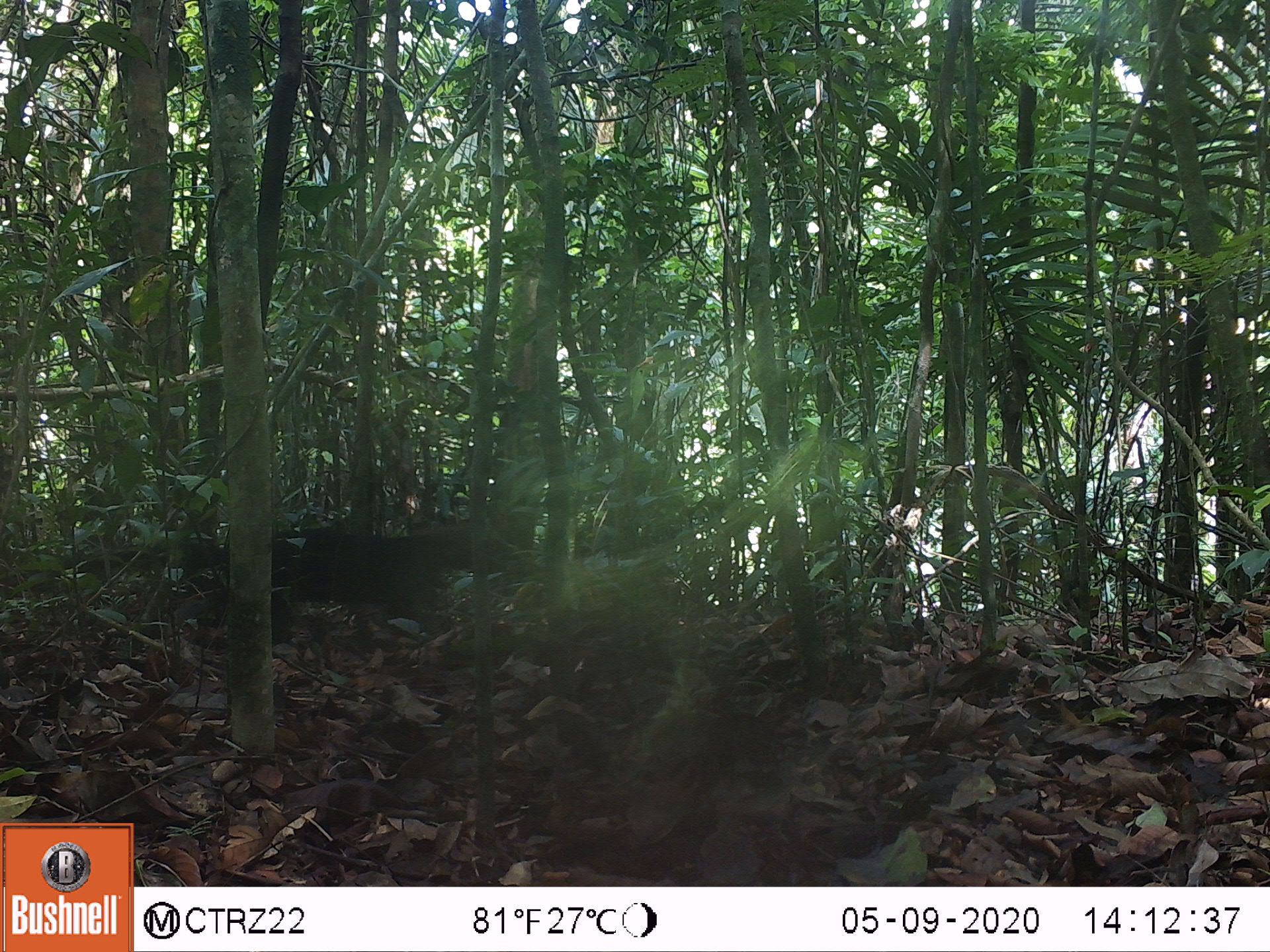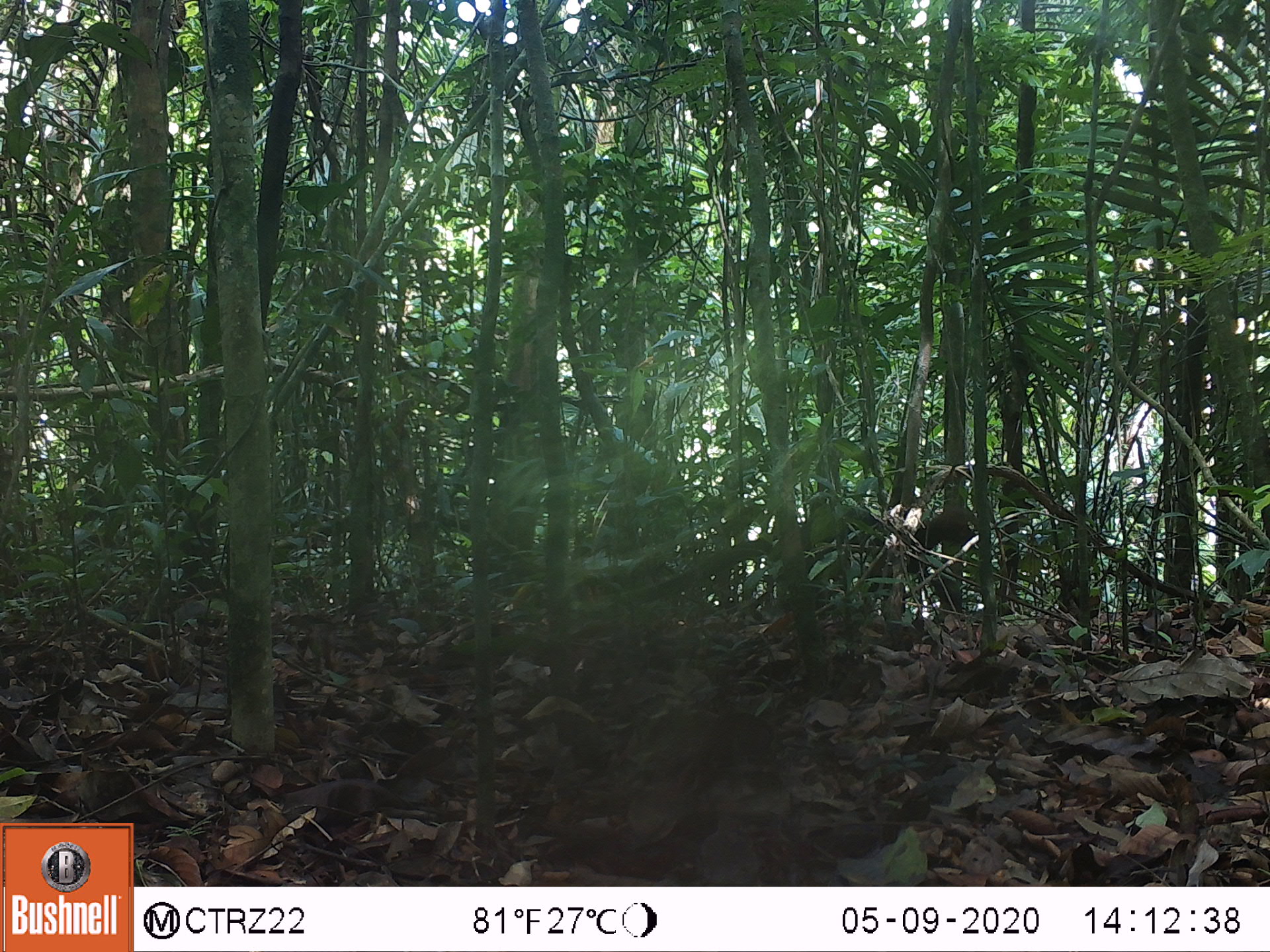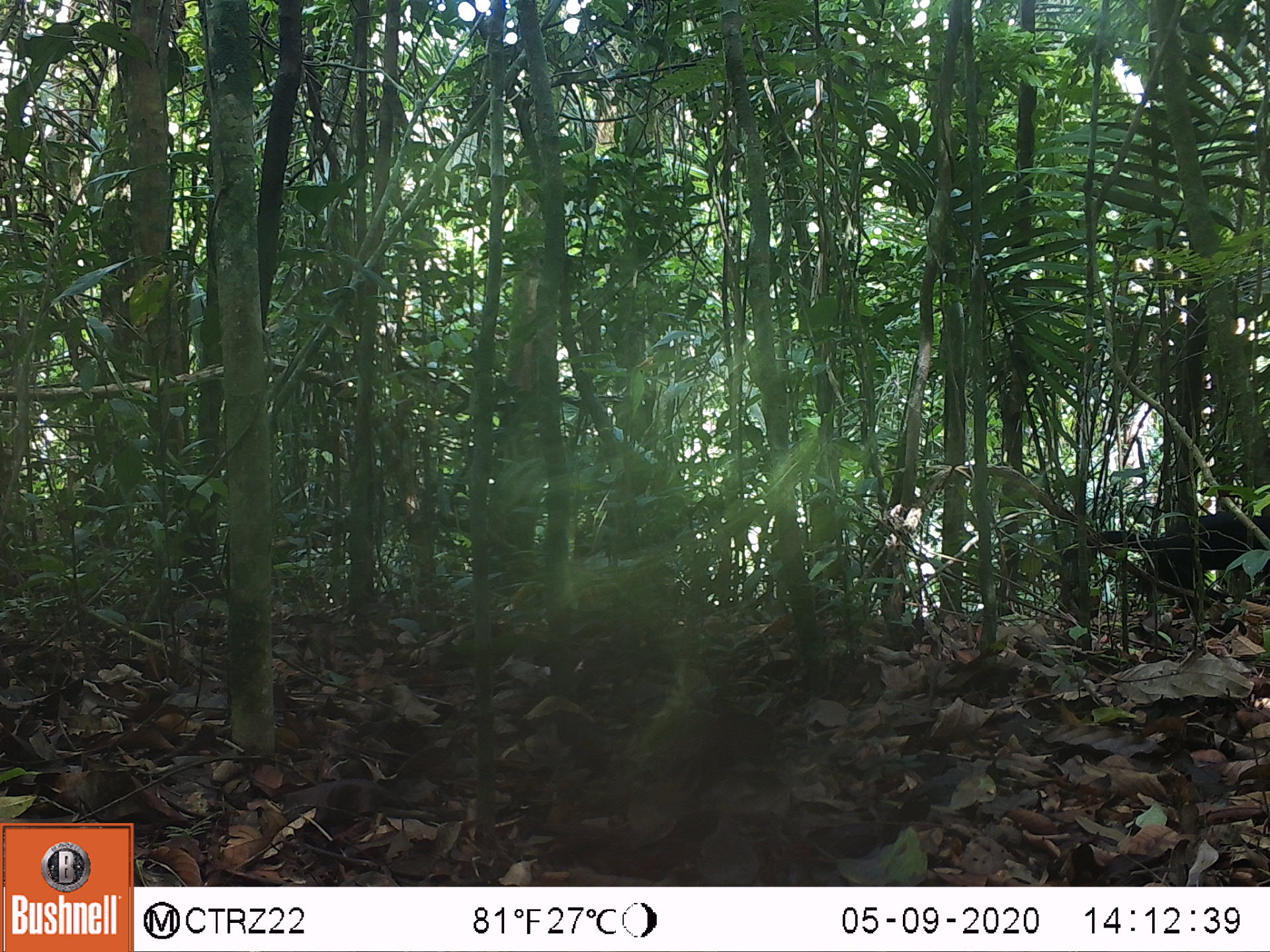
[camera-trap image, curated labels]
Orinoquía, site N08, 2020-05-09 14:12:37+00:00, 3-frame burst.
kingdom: Animalia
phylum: Chordata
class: Mammalia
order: Carnivora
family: Mustelidae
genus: Eira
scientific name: Eira barbara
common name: tayra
Tayra (Eira barbara).